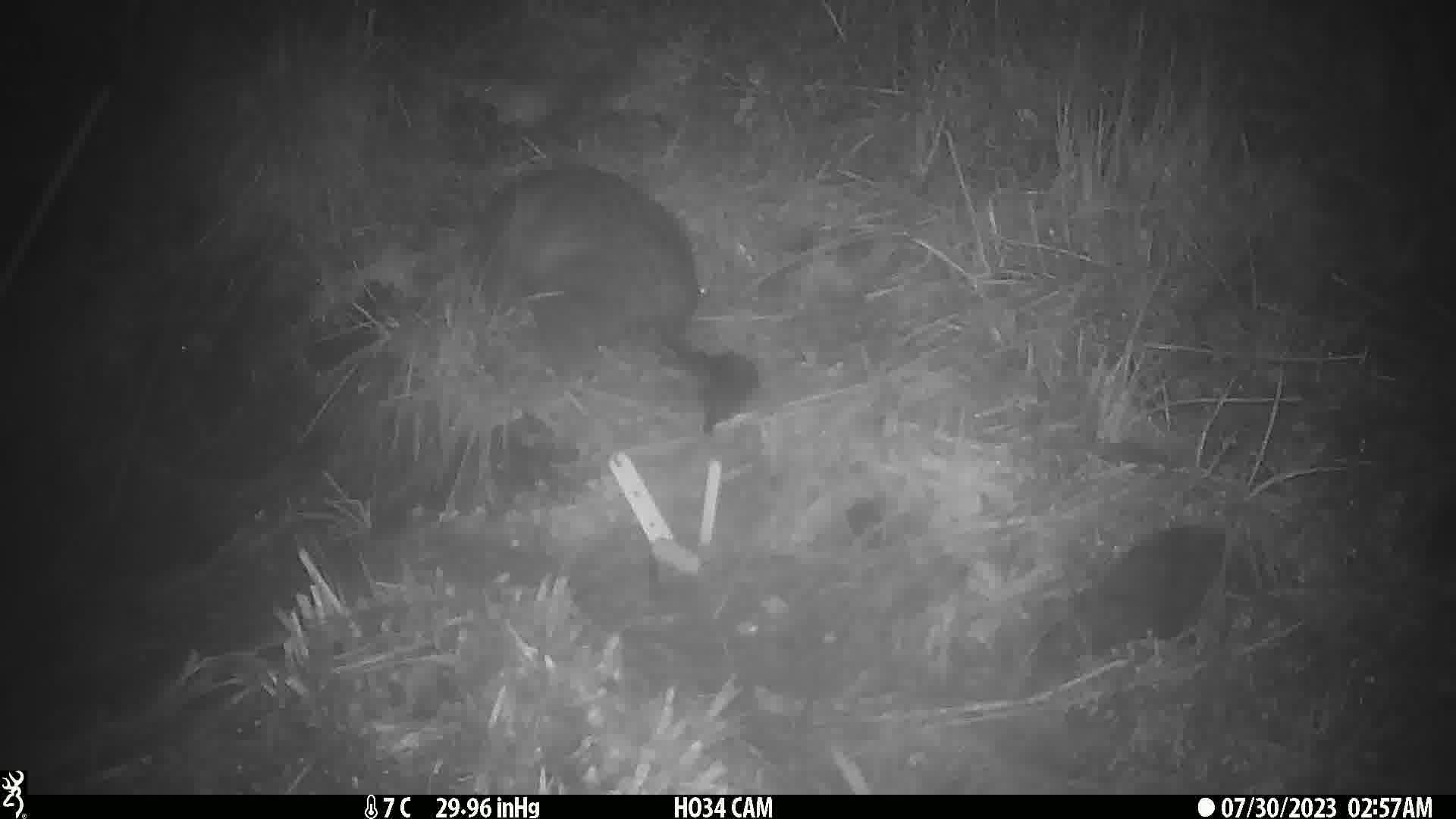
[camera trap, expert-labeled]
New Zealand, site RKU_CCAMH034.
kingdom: Animalia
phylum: Chordata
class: Mammalia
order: Diprotodontia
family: Phalangeridae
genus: Trichosurus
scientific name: Trichosurus vulpecula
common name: common brushtail possum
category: possum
Possum (common brushtail possum) (Trichosurus vulpecula).